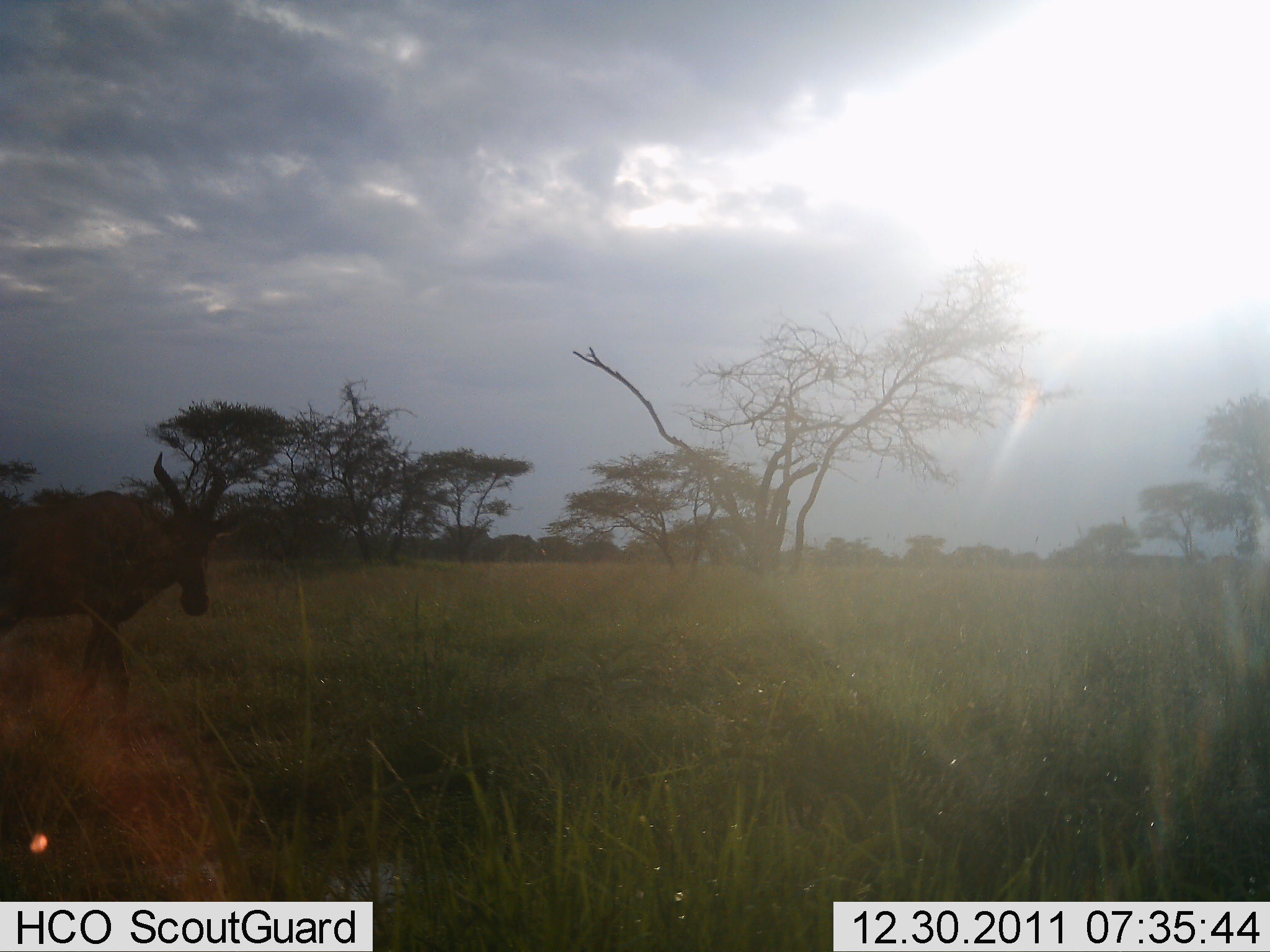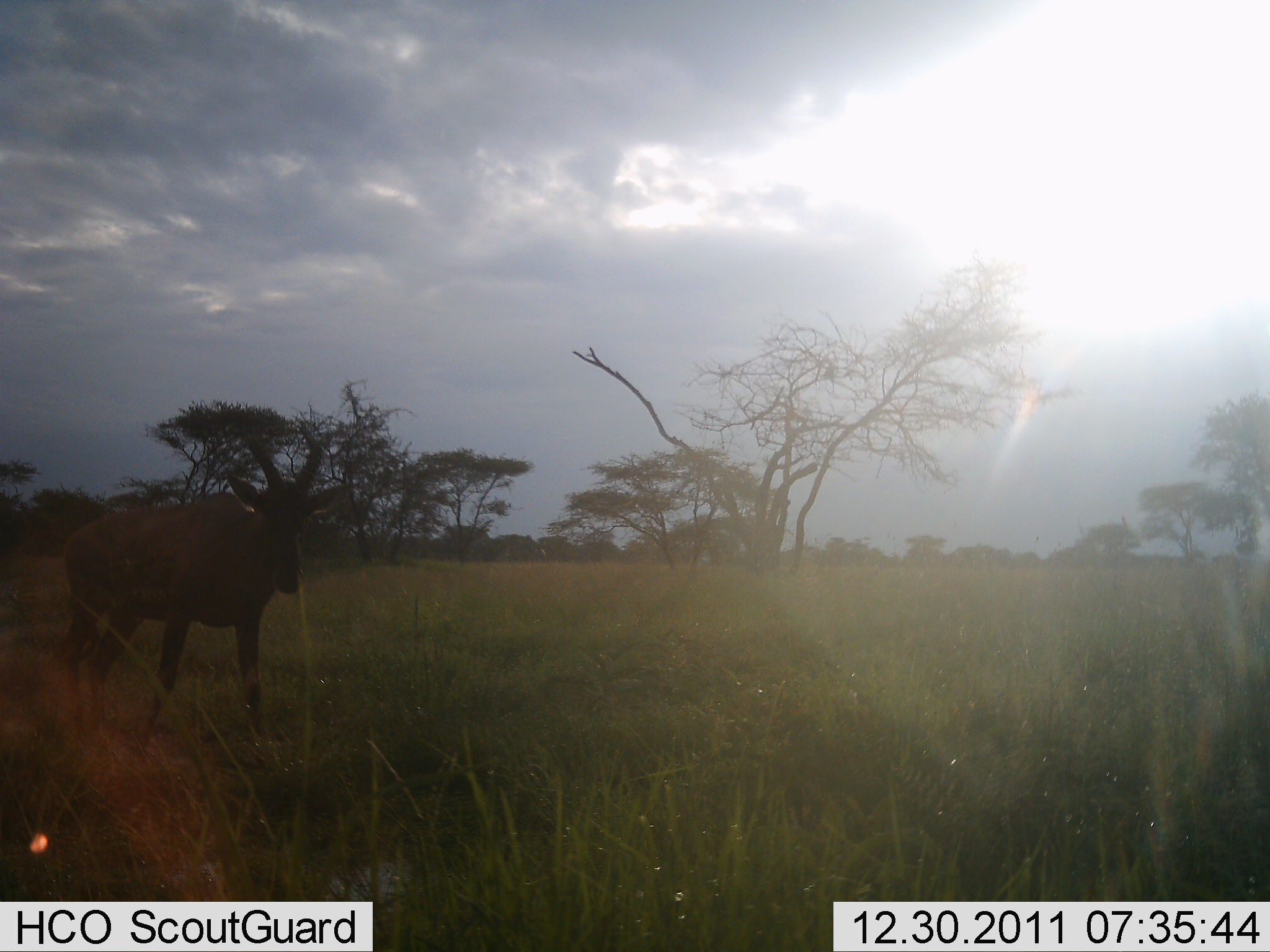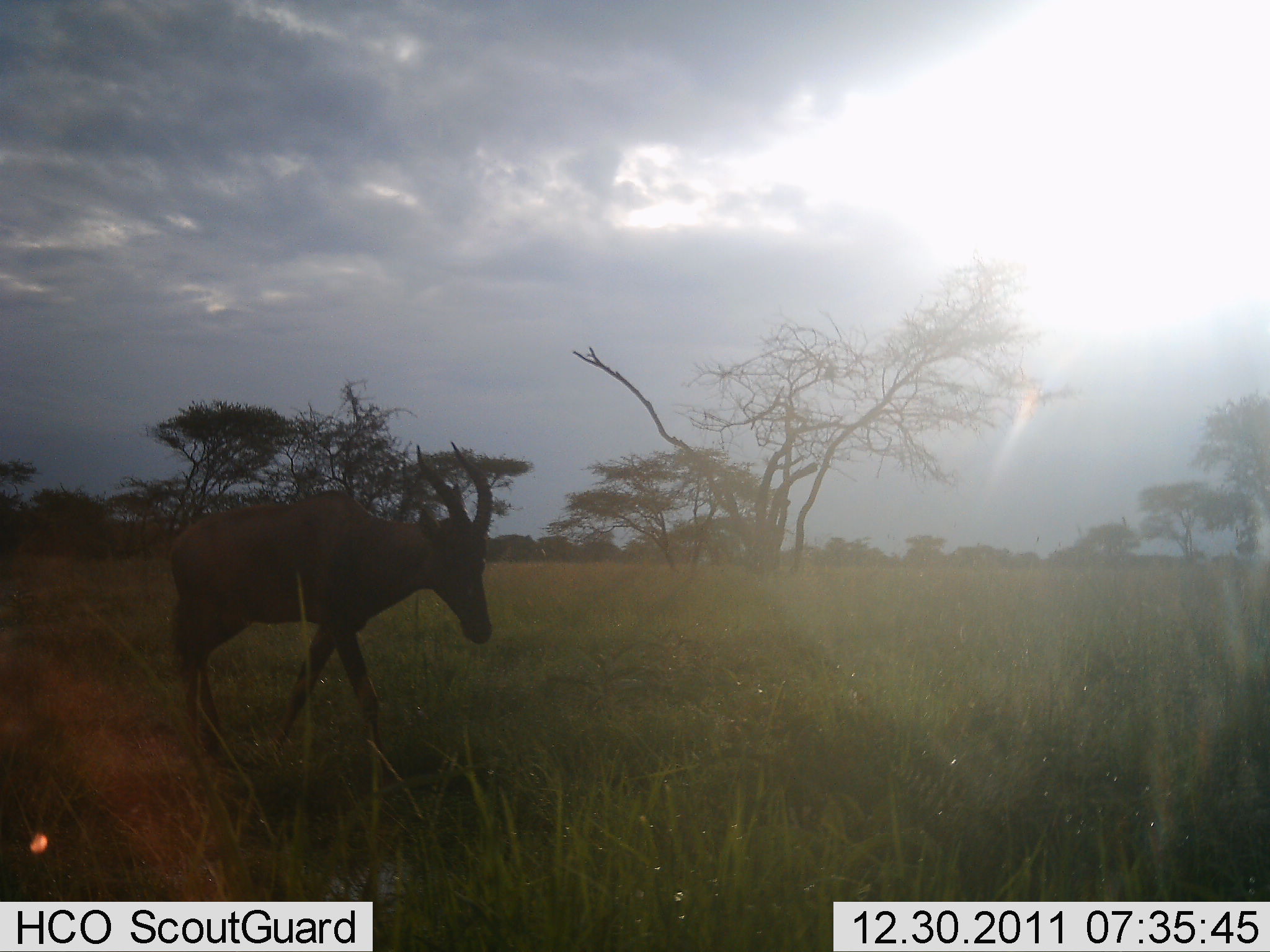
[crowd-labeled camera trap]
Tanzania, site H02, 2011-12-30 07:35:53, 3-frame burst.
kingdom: Animalia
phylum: Chordata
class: Mammalia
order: Artiodactyla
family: Bovidae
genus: Damaliscus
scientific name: Damaliscus lunatus jimela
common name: topi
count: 1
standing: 0%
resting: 0%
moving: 100%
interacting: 0%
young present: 0%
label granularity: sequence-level